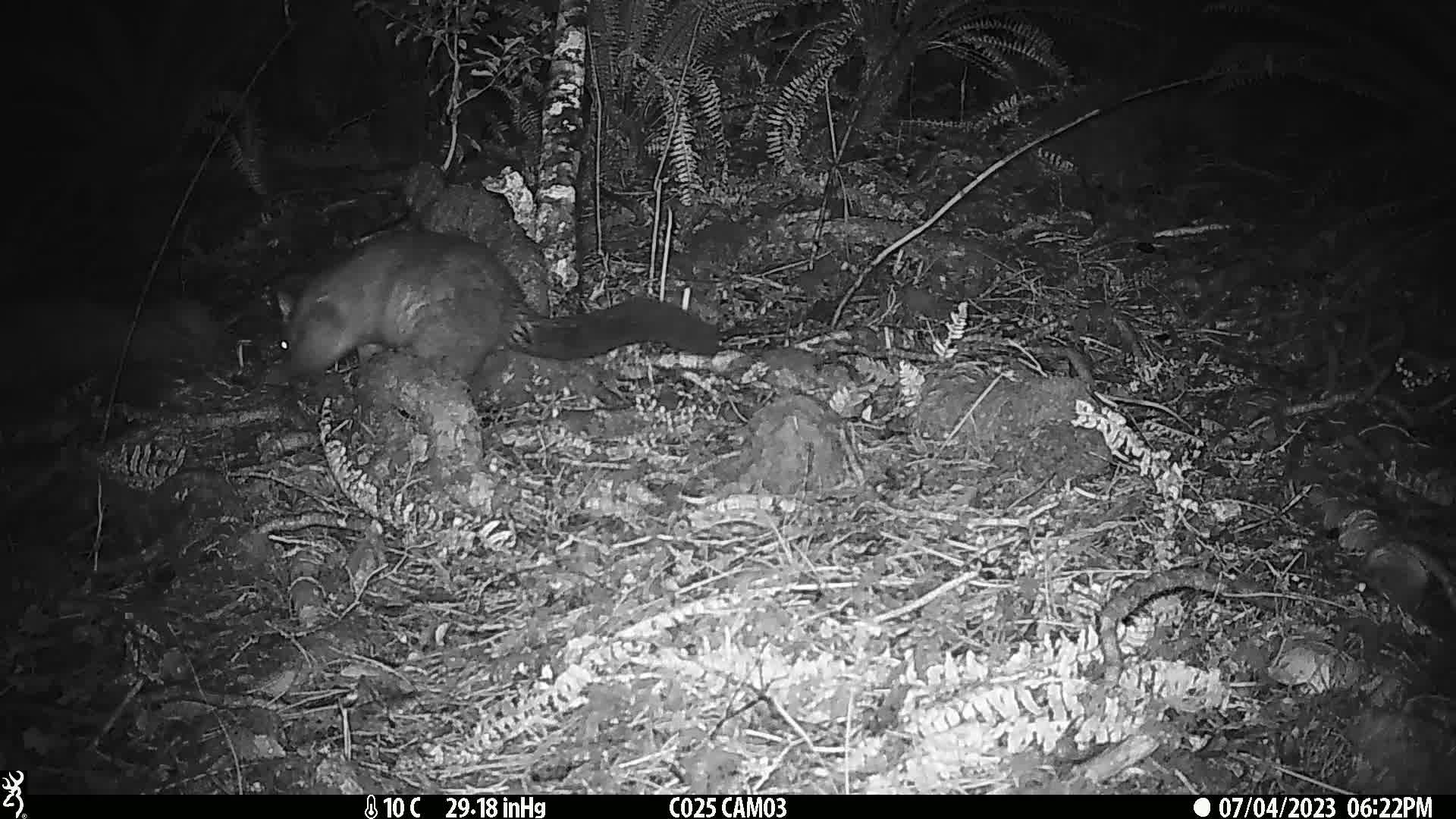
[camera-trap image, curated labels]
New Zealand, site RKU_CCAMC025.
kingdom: Animalia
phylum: Chordata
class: Mammalia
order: Diprotodontia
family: Phalangeridae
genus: Trichosurus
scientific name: Trichosurus vulpecula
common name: common brushtail possum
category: possum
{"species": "possum (common brushtail possum) (Trichosurus vulpecula)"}